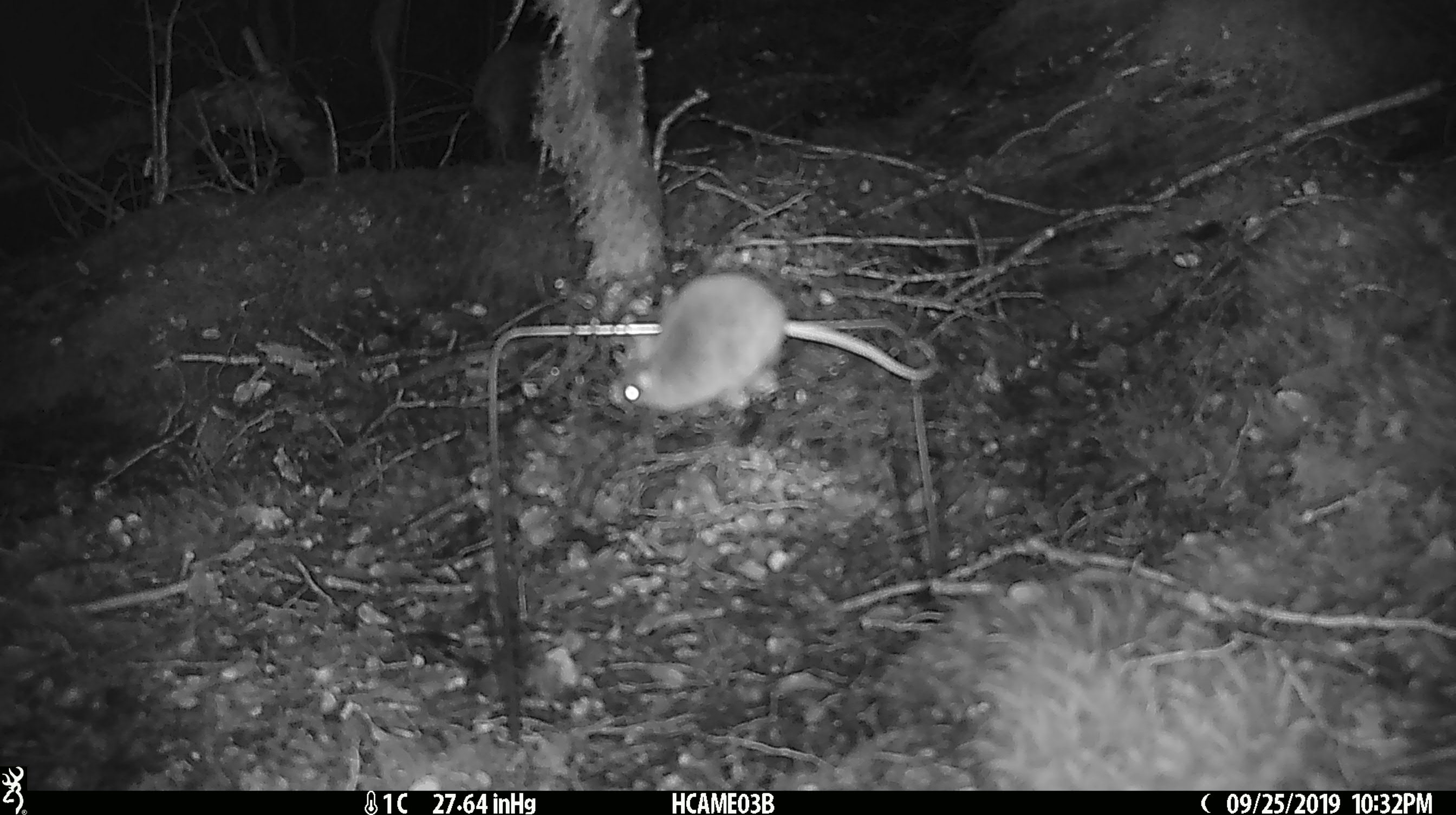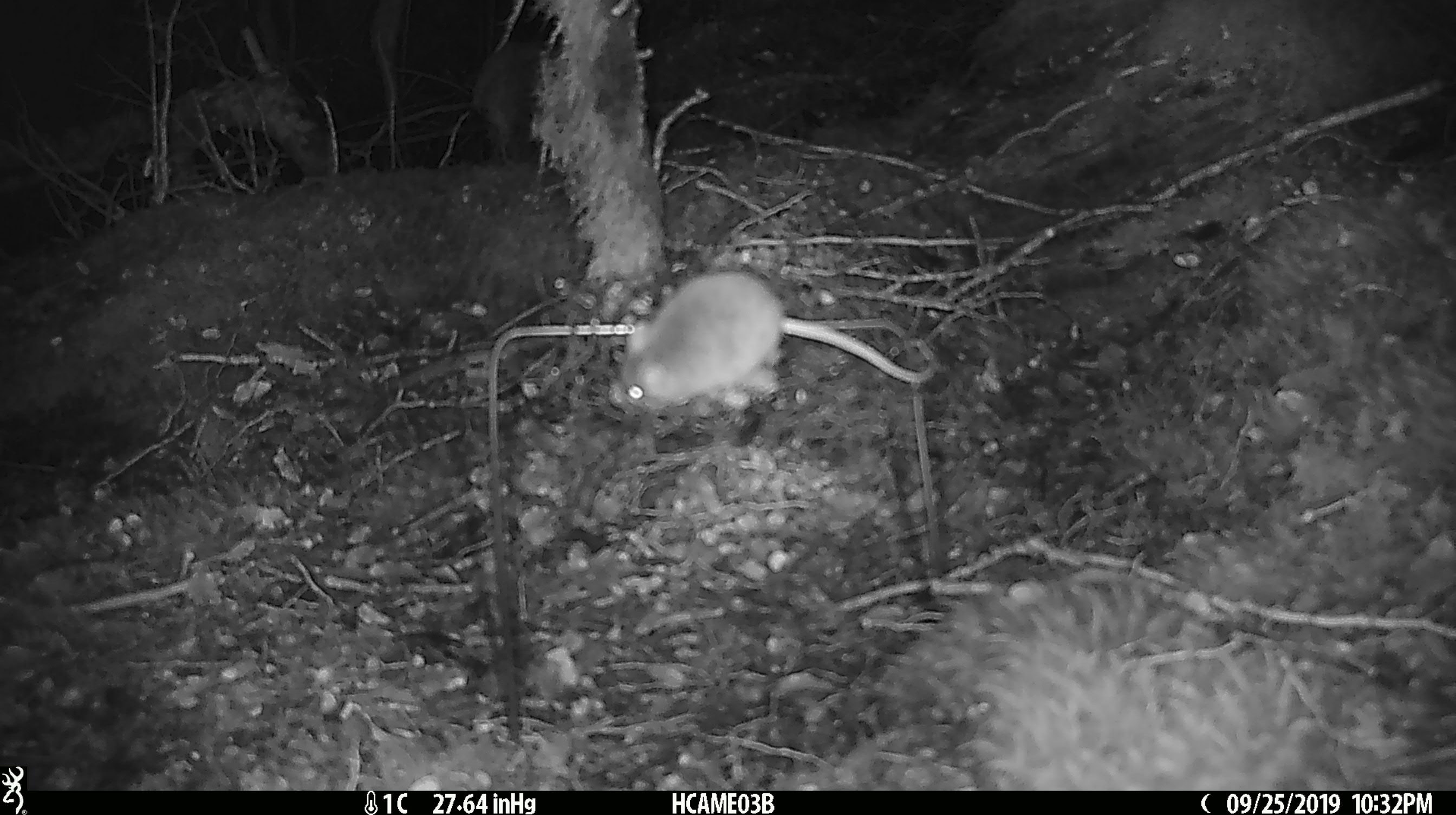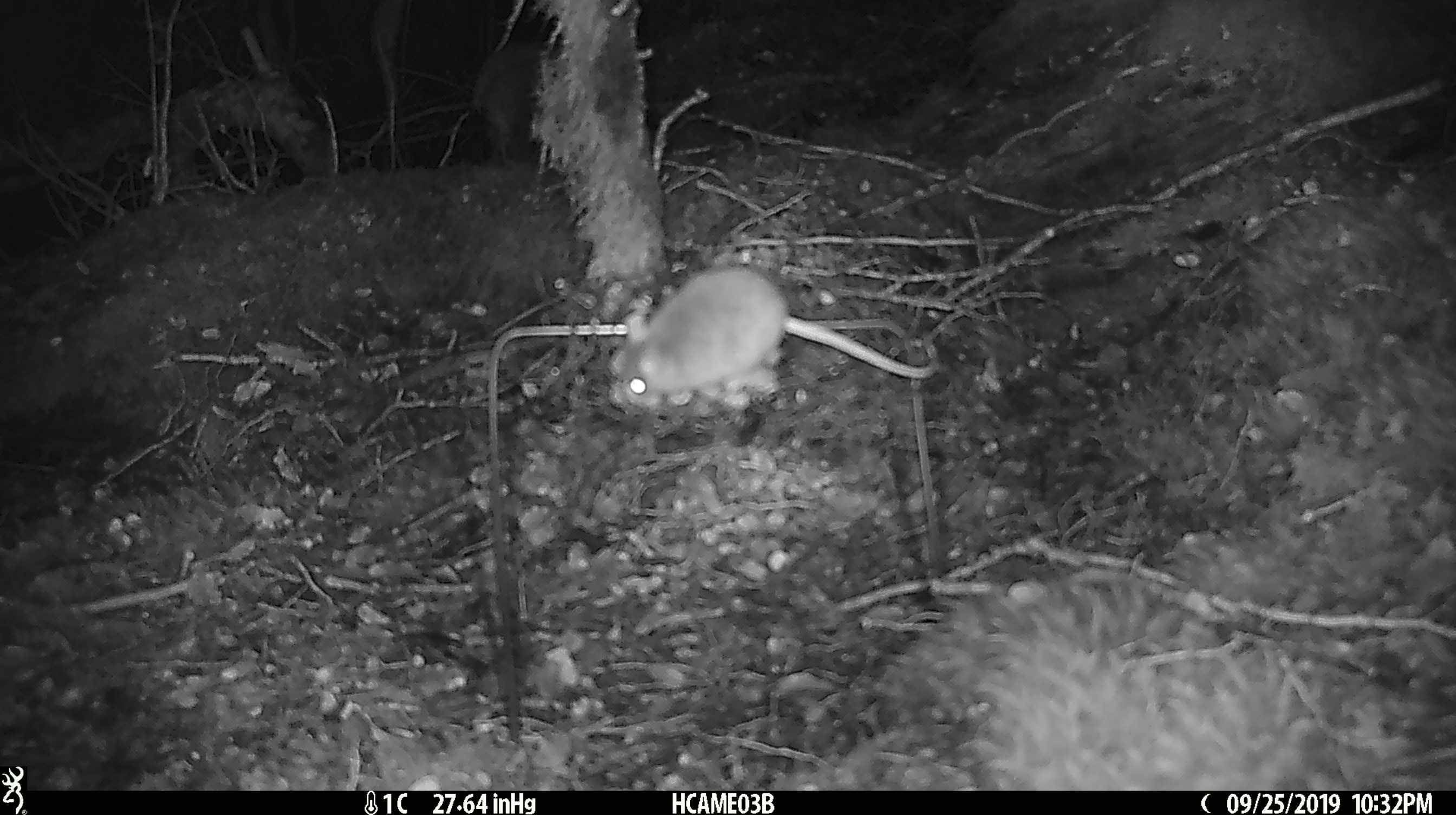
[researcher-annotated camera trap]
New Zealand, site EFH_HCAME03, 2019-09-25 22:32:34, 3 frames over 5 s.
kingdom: Animalia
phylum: Chordata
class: Mammalia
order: Rodentia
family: Muridae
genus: Mus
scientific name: Mus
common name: mouse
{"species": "mouse (Mus)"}